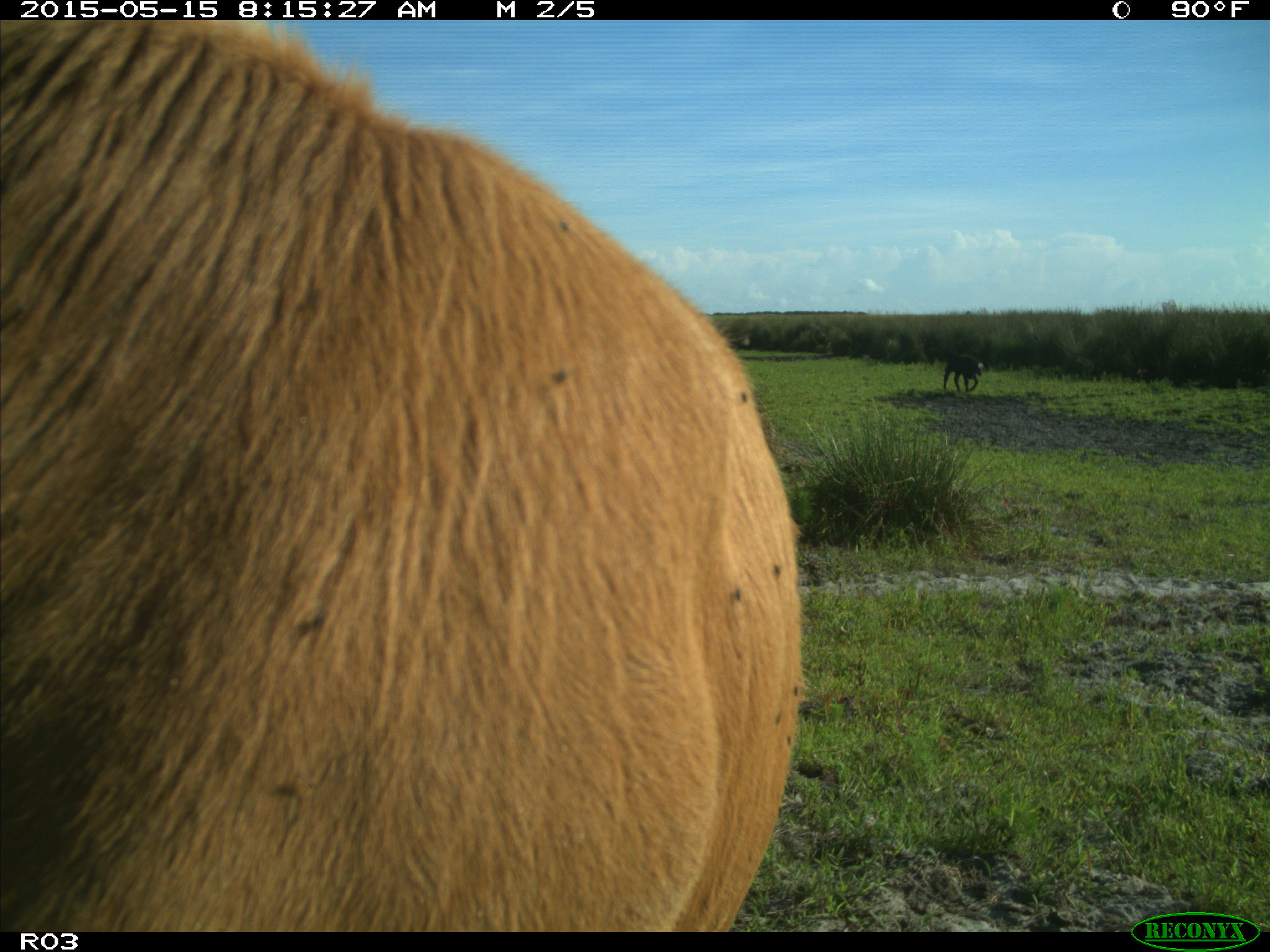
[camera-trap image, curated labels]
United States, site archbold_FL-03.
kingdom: Animalia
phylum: Chordata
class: Mammalia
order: Artiodactyla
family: Bovidae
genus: Bos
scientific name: Bos taurus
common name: domestic cow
Bos taurus (domestic cow).